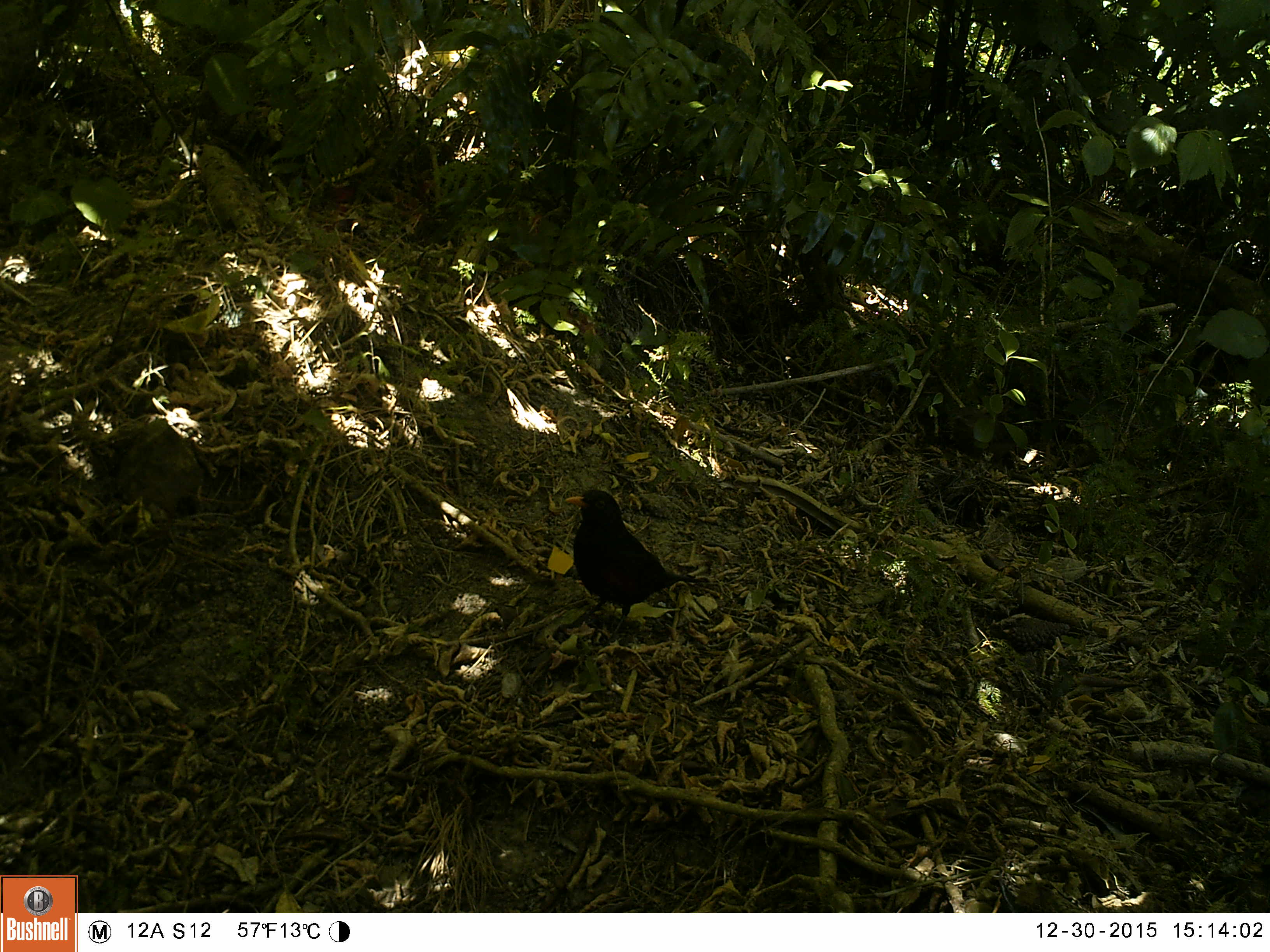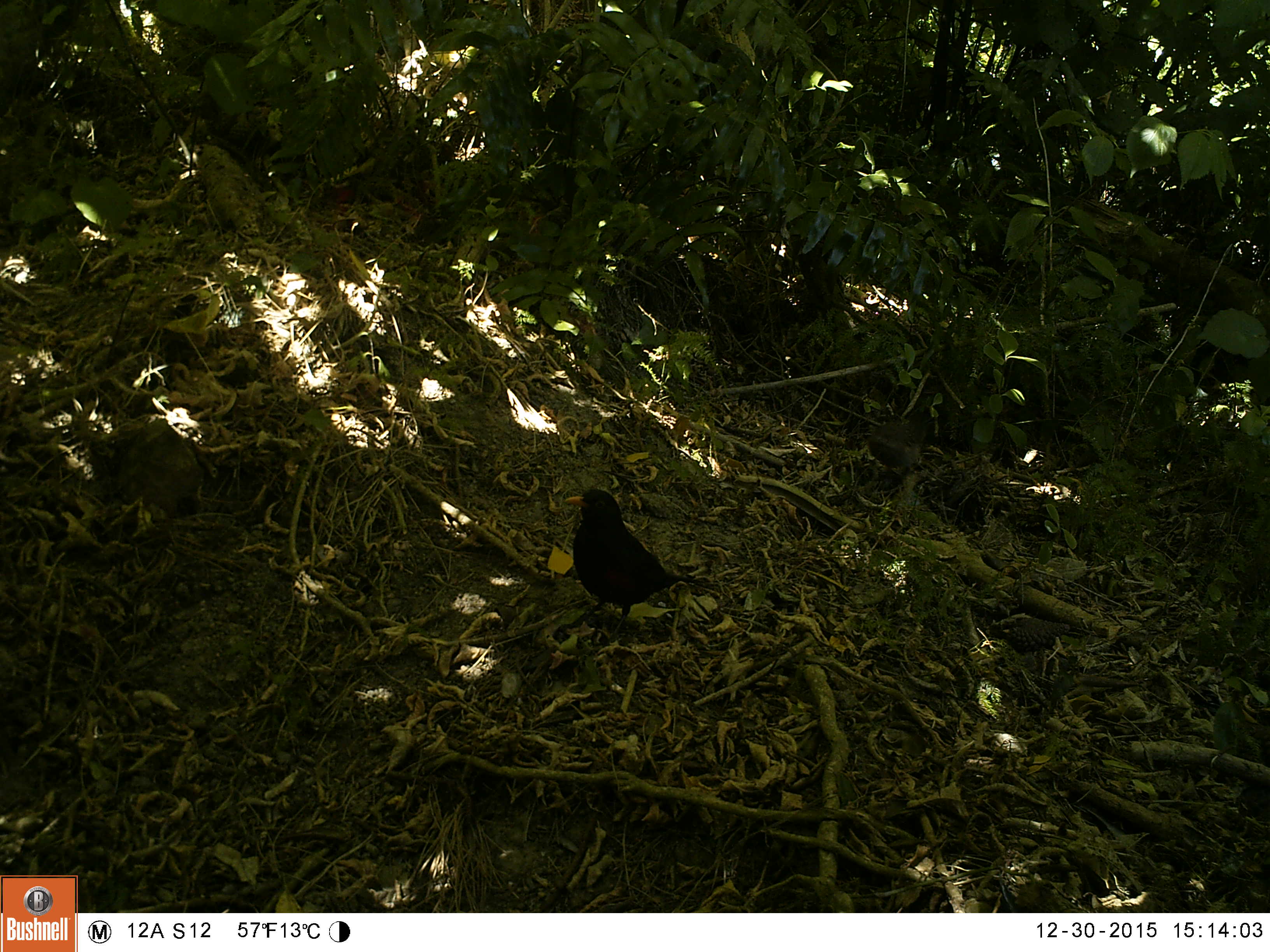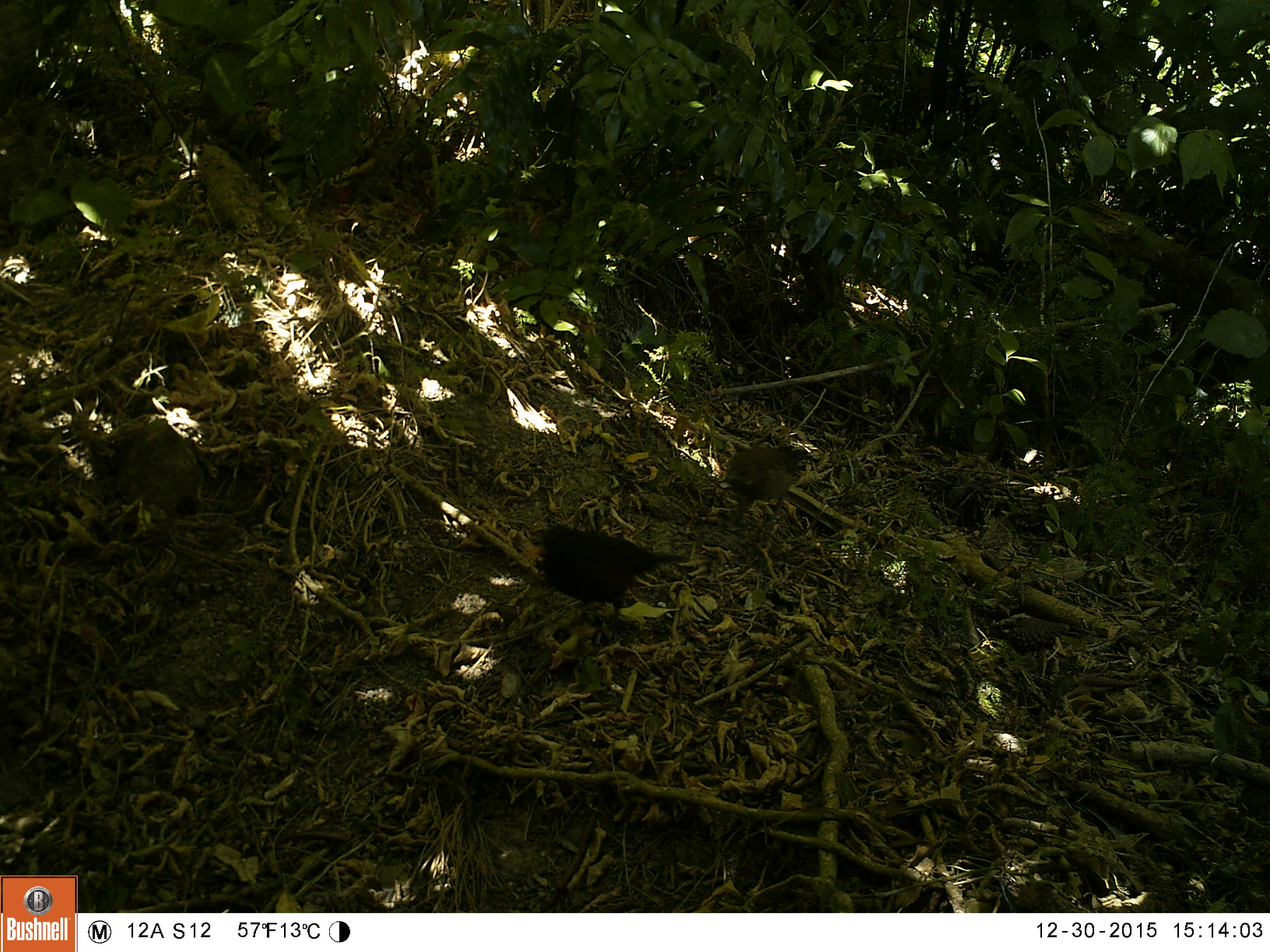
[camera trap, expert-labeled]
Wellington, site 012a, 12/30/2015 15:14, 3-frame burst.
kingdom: Animalia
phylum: Chordata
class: Aves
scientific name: Aves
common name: bird